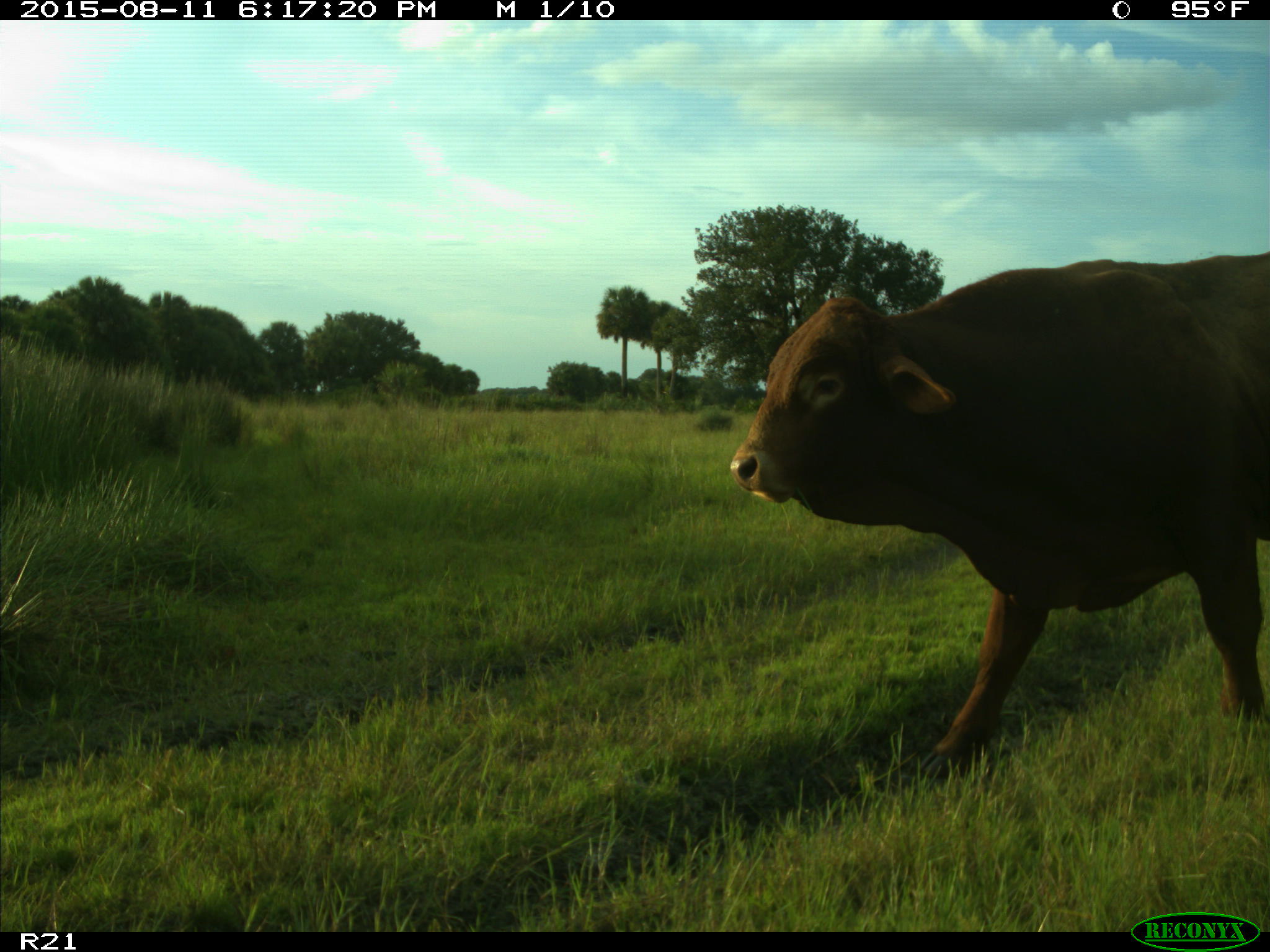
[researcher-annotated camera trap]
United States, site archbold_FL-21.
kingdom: Animalia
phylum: Chordata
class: Mammalia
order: Artiodactyla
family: Bovidae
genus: Bos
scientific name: Bos taurus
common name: domestic cow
Bos taurus (domestic cow).